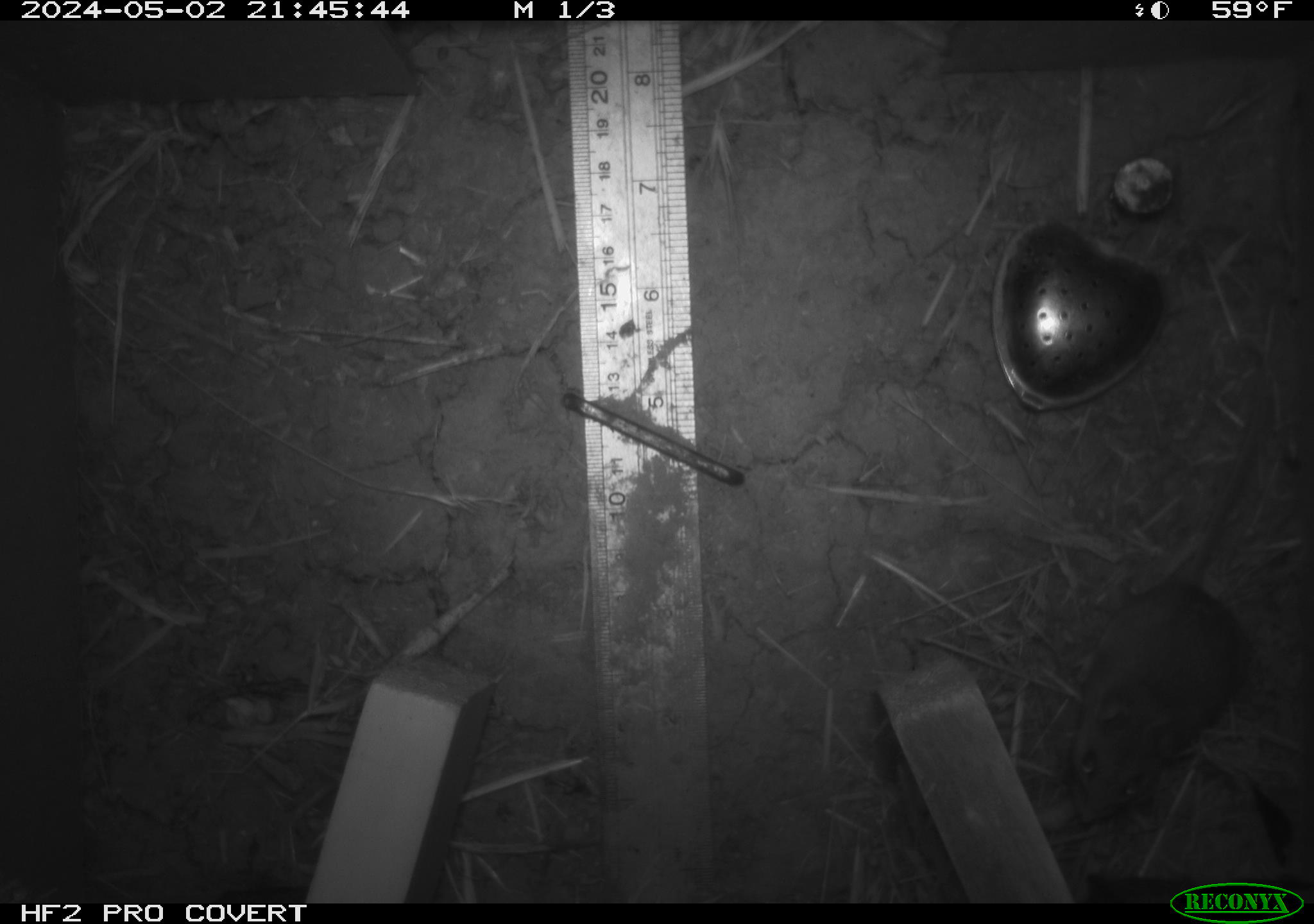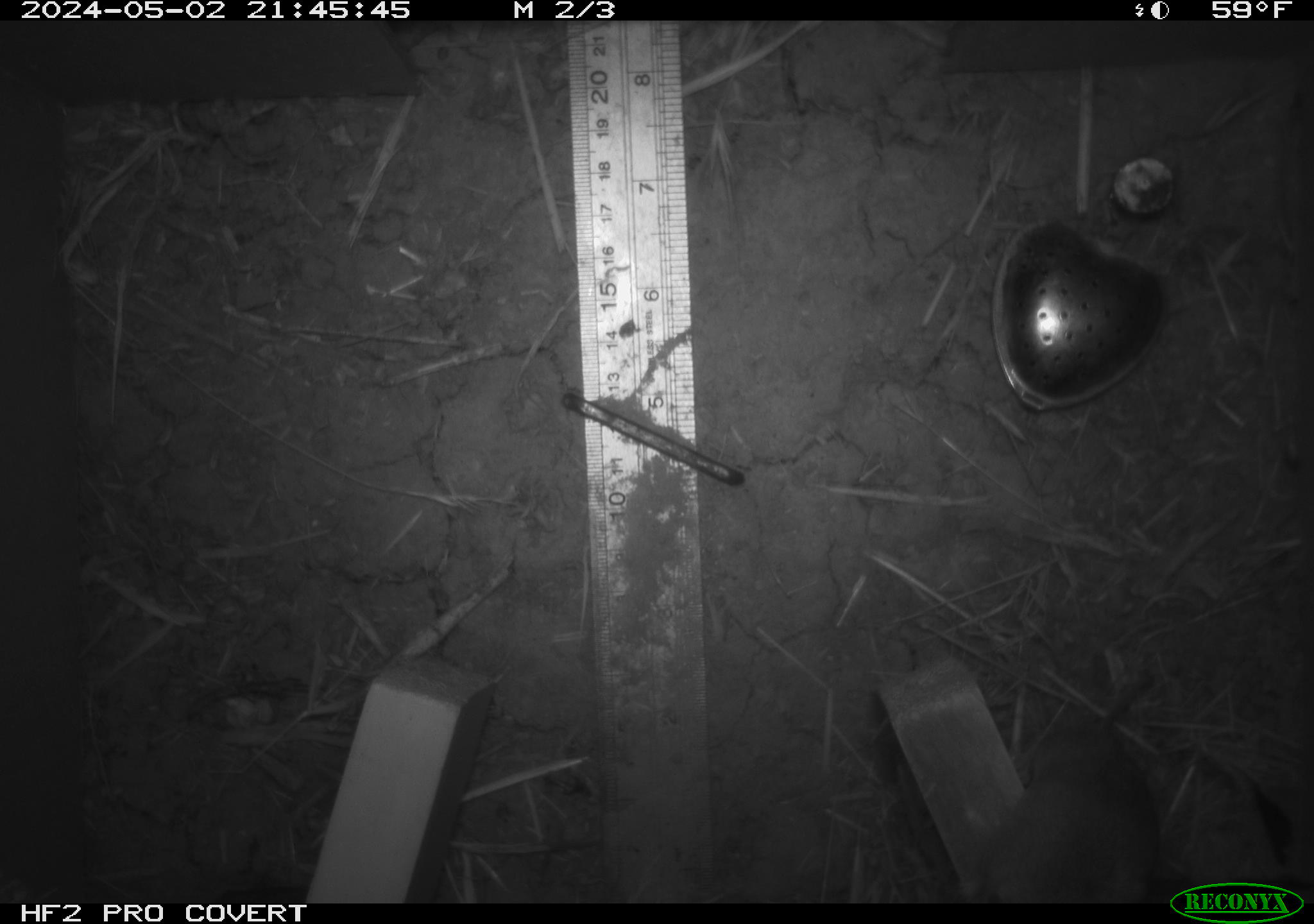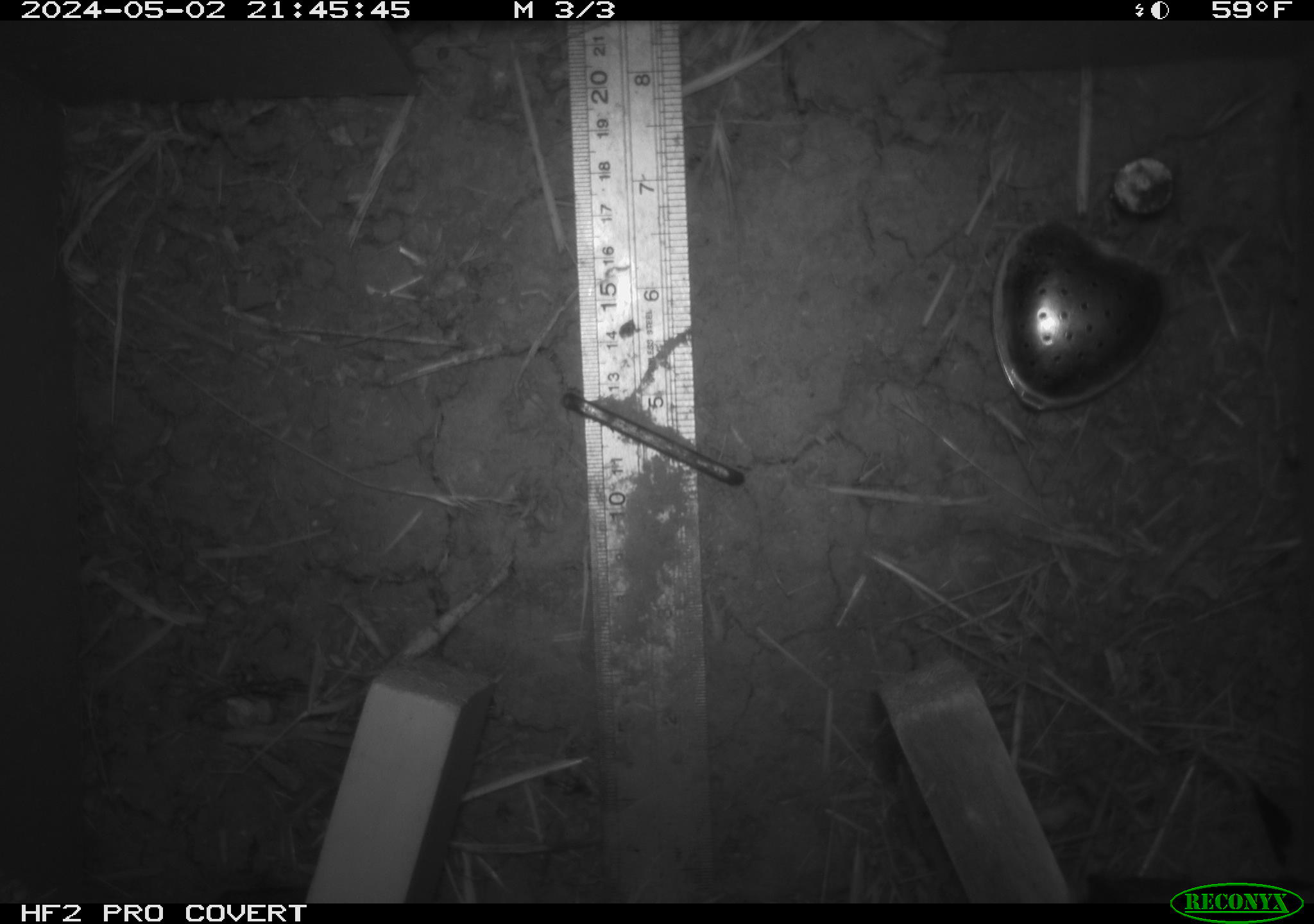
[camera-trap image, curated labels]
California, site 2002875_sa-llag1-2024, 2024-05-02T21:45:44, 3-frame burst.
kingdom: Animalia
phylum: Chordata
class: Mammalia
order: Rodentia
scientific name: Rodentia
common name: mouse species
Mouse species (Rodentia).